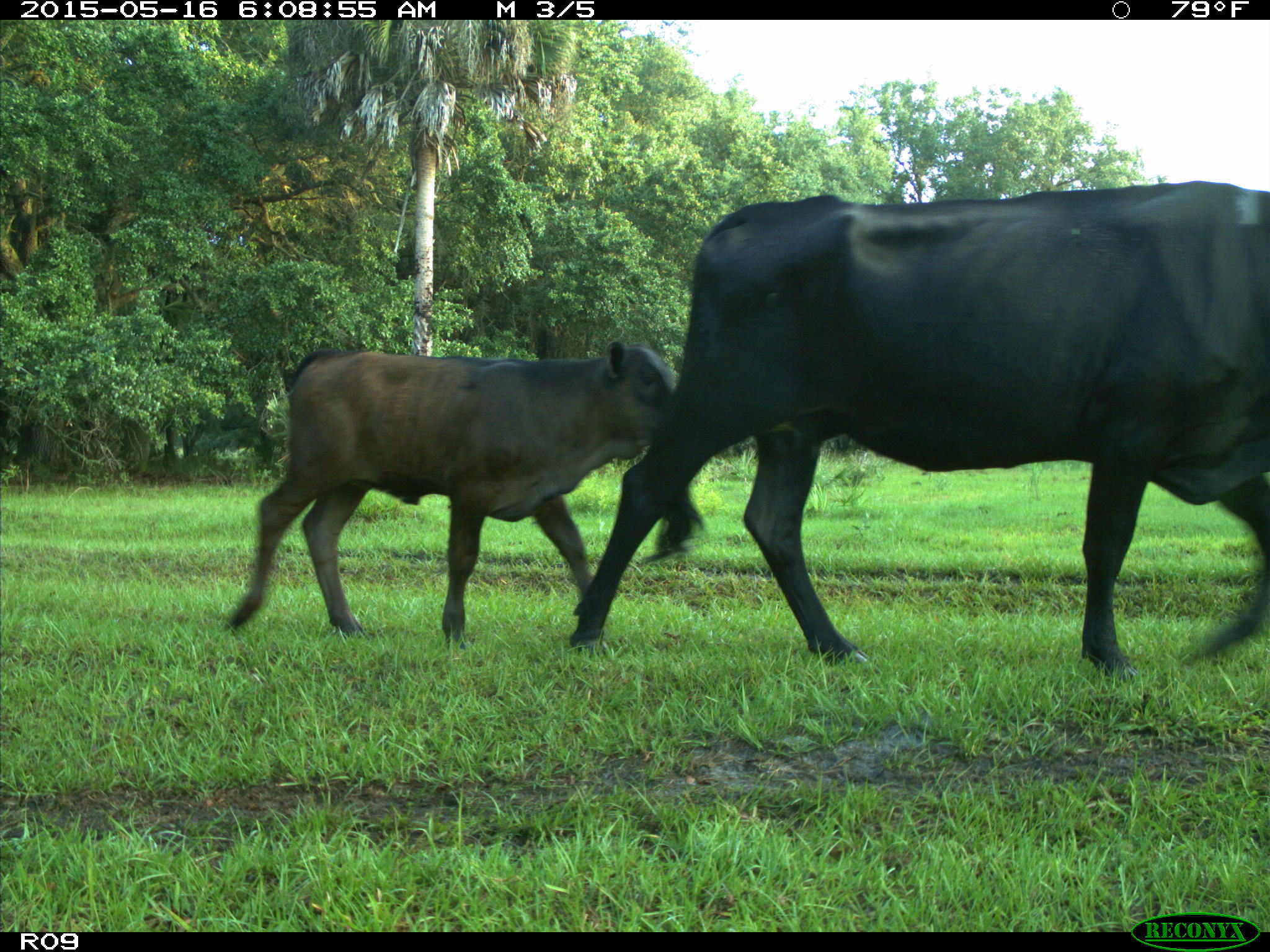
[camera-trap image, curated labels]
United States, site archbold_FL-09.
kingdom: Animalia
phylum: Chordata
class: Mammalia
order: Artiodactyla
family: Bovidae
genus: Bos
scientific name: Bos taurus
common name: domestic cow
Bos taurus (domestic cow).